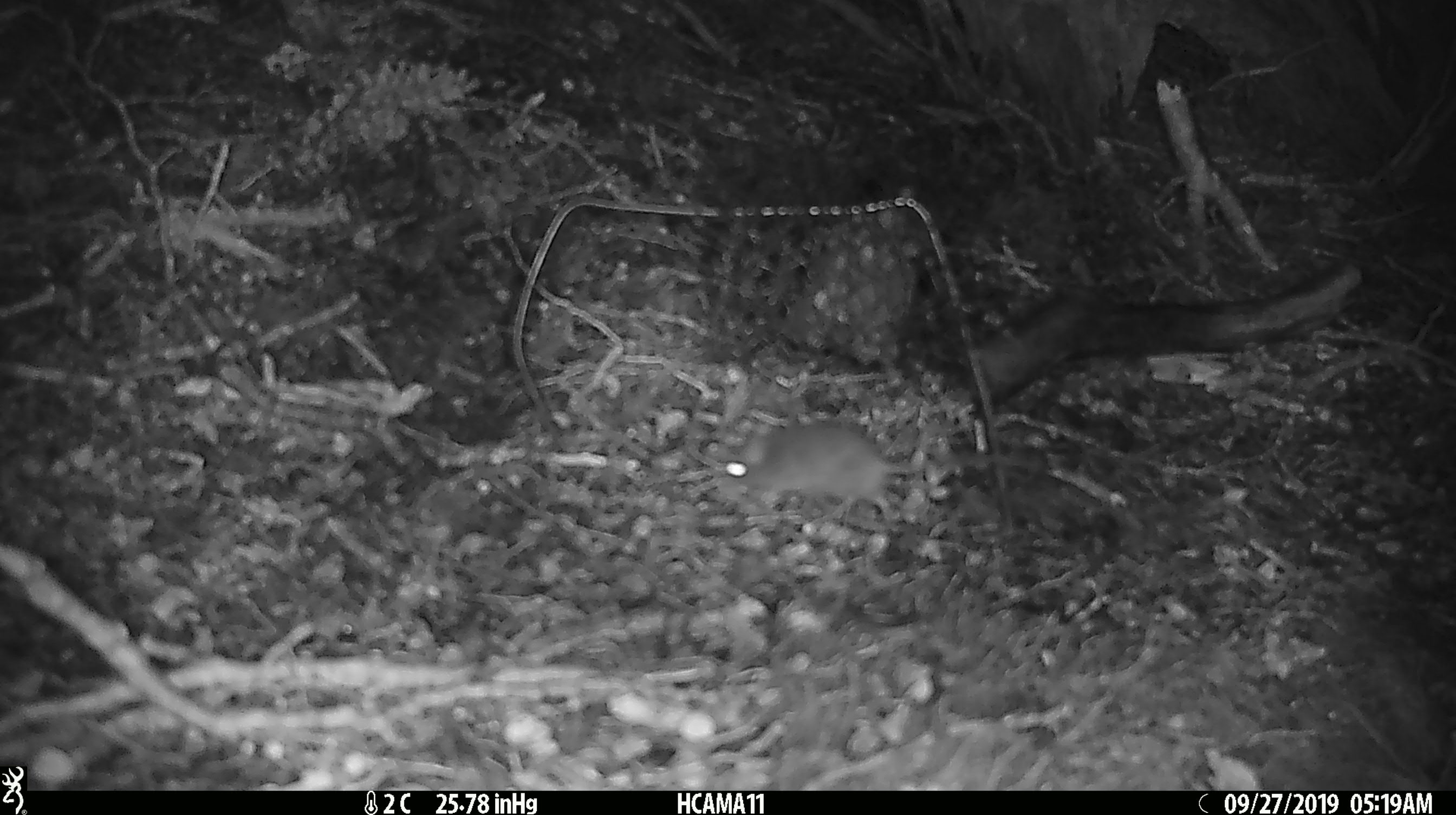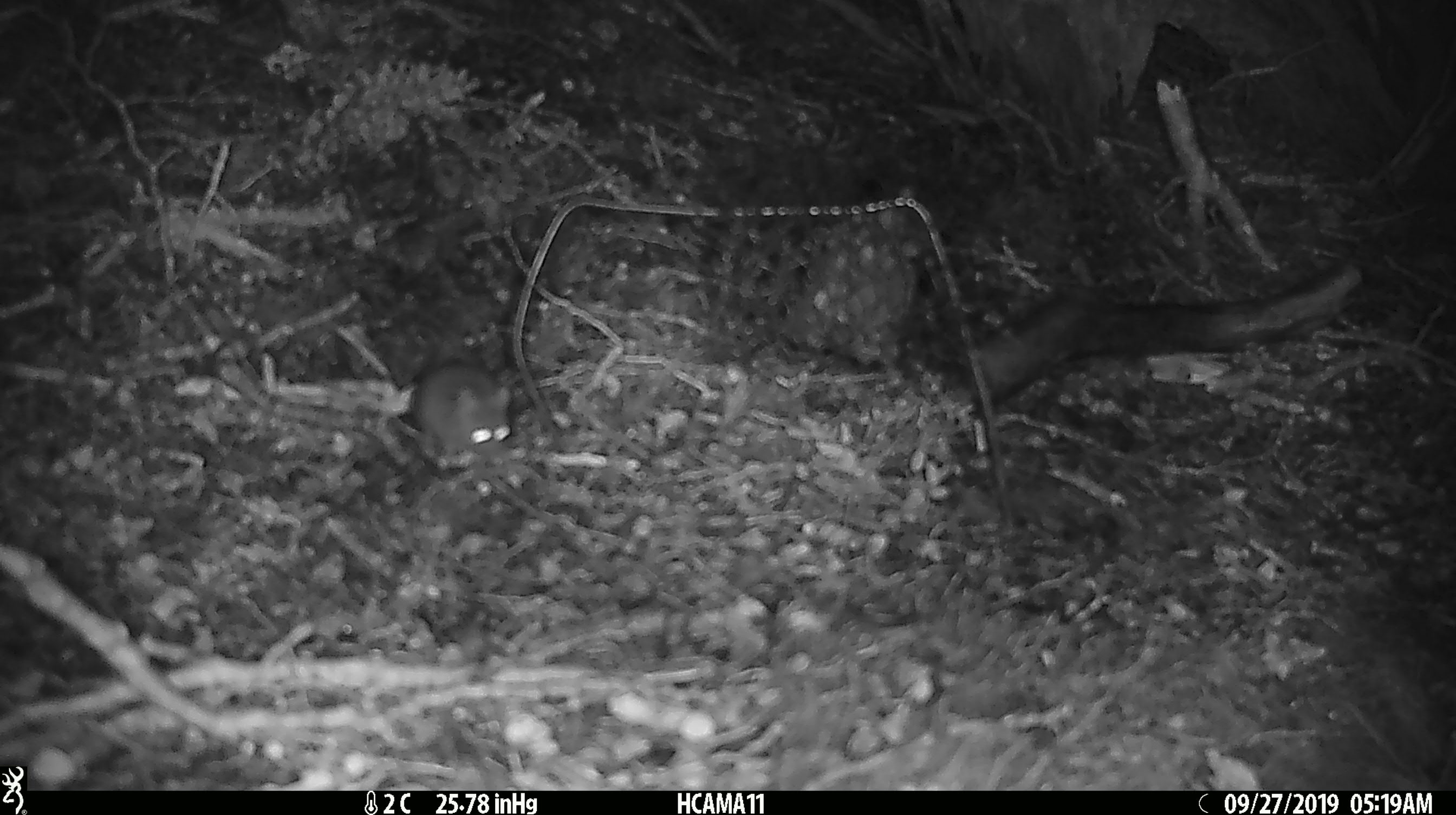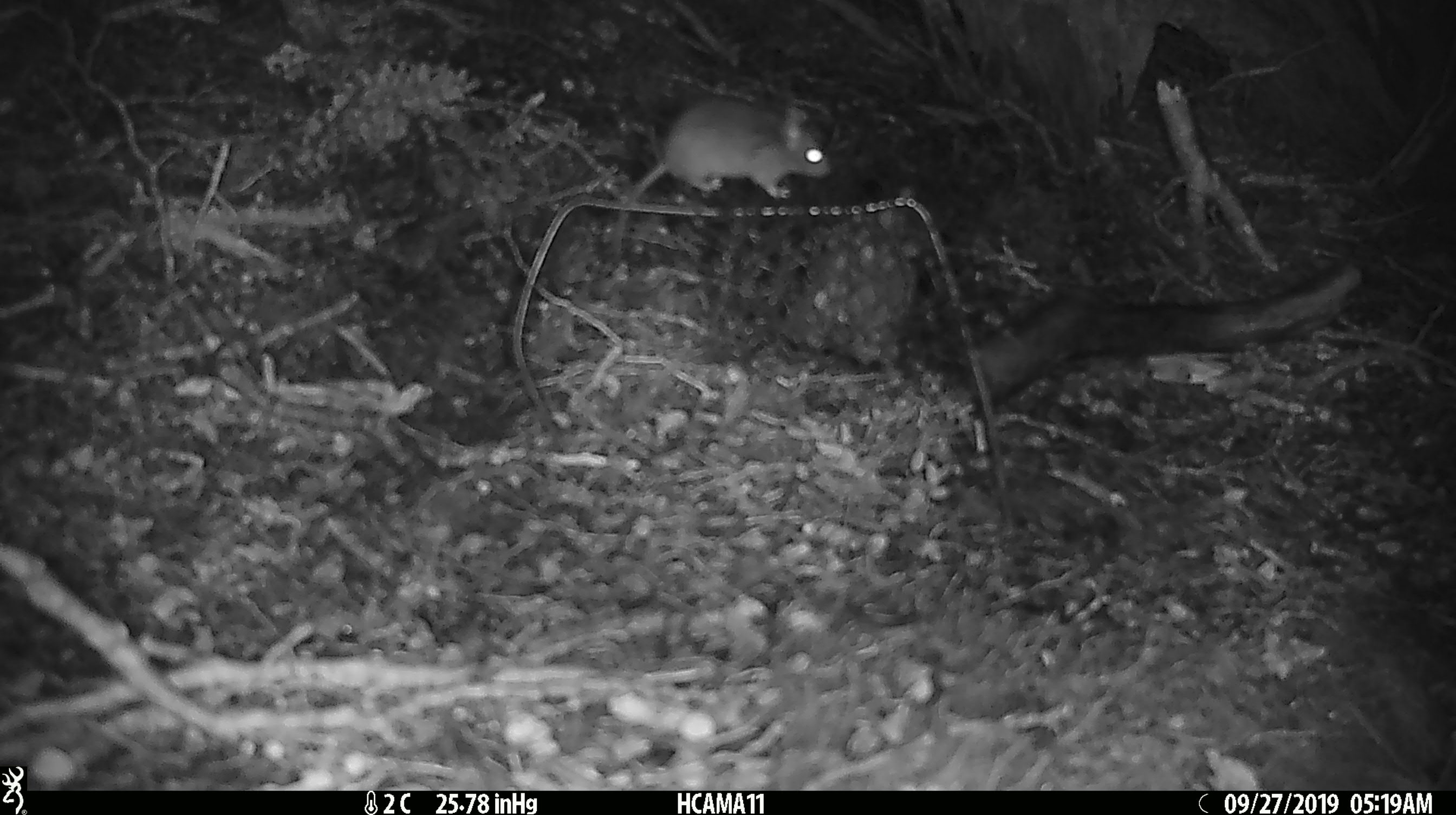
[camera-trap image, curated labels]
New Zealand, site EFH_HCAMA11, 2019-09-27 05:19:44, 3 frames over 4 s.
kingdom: Animalia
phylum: Chordata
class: Mammalia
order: Rodentia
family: Muridae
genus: Mus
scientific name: Mus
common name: mouse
Mouse (Mus).